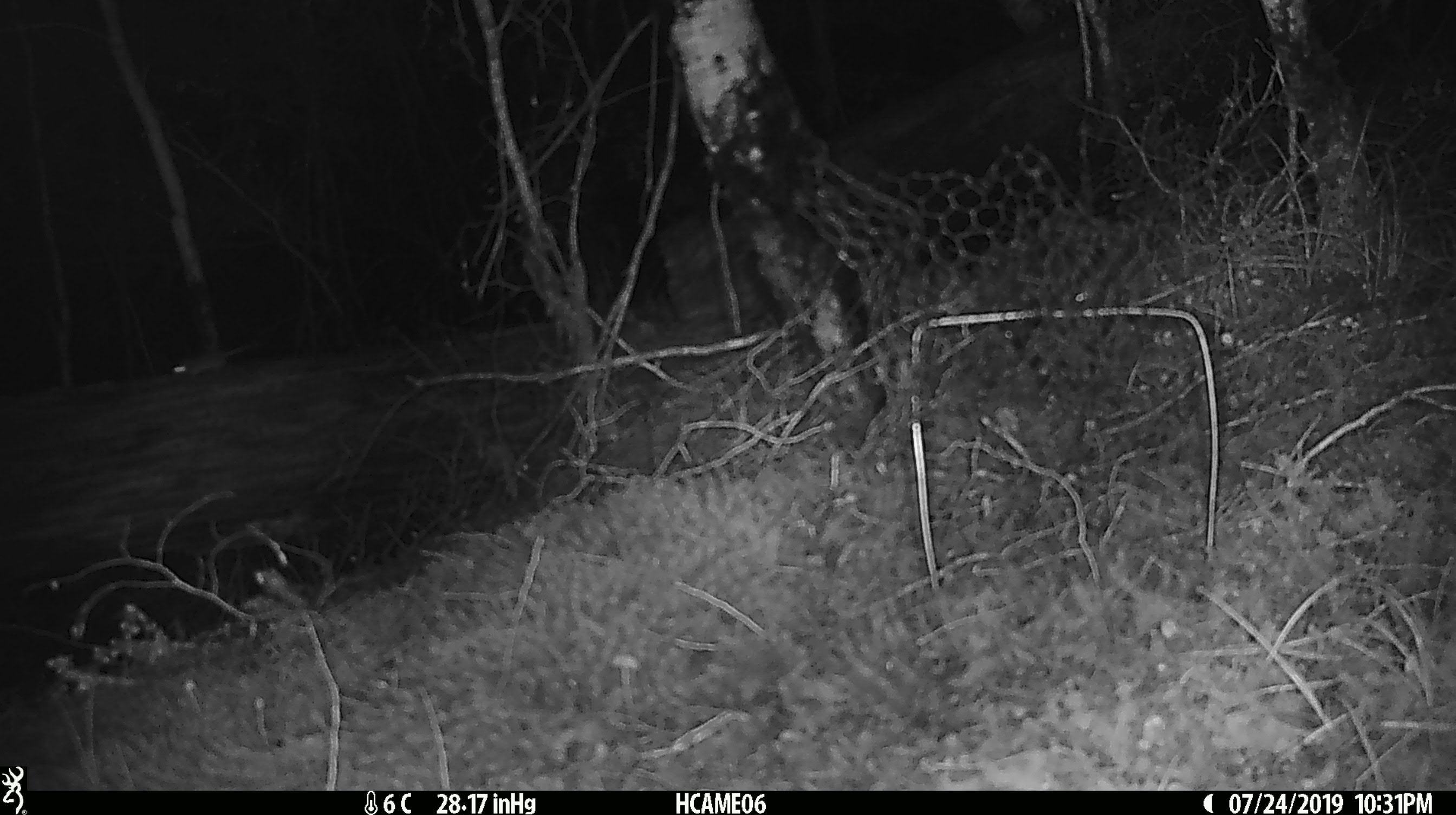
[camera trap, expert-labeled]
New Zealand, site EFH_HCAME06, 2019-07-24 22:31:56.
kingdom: Animalia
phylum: Chordata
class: Mammalia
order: Rodentia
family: Muridae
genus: Mus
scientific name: Mus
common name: mouse